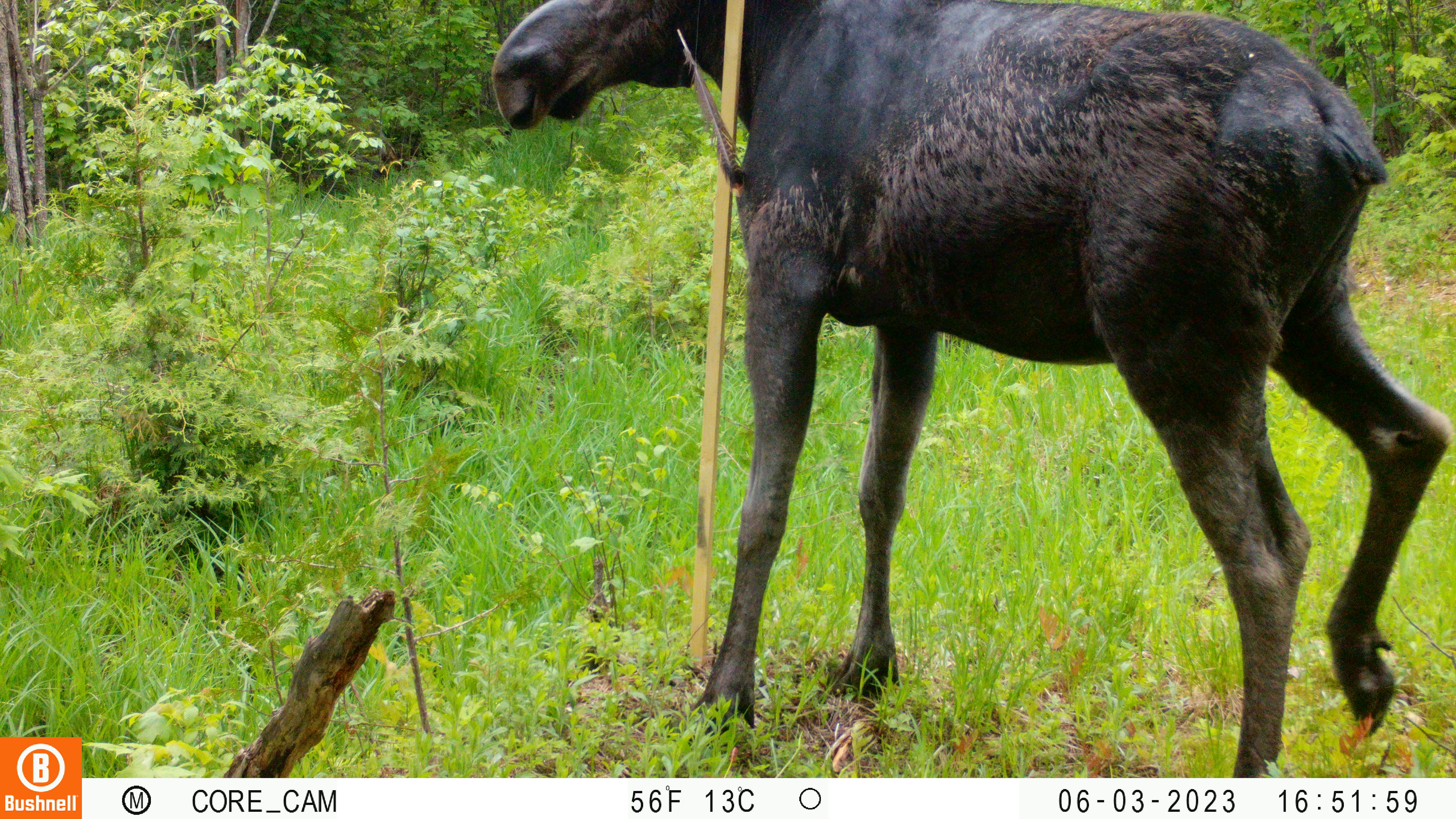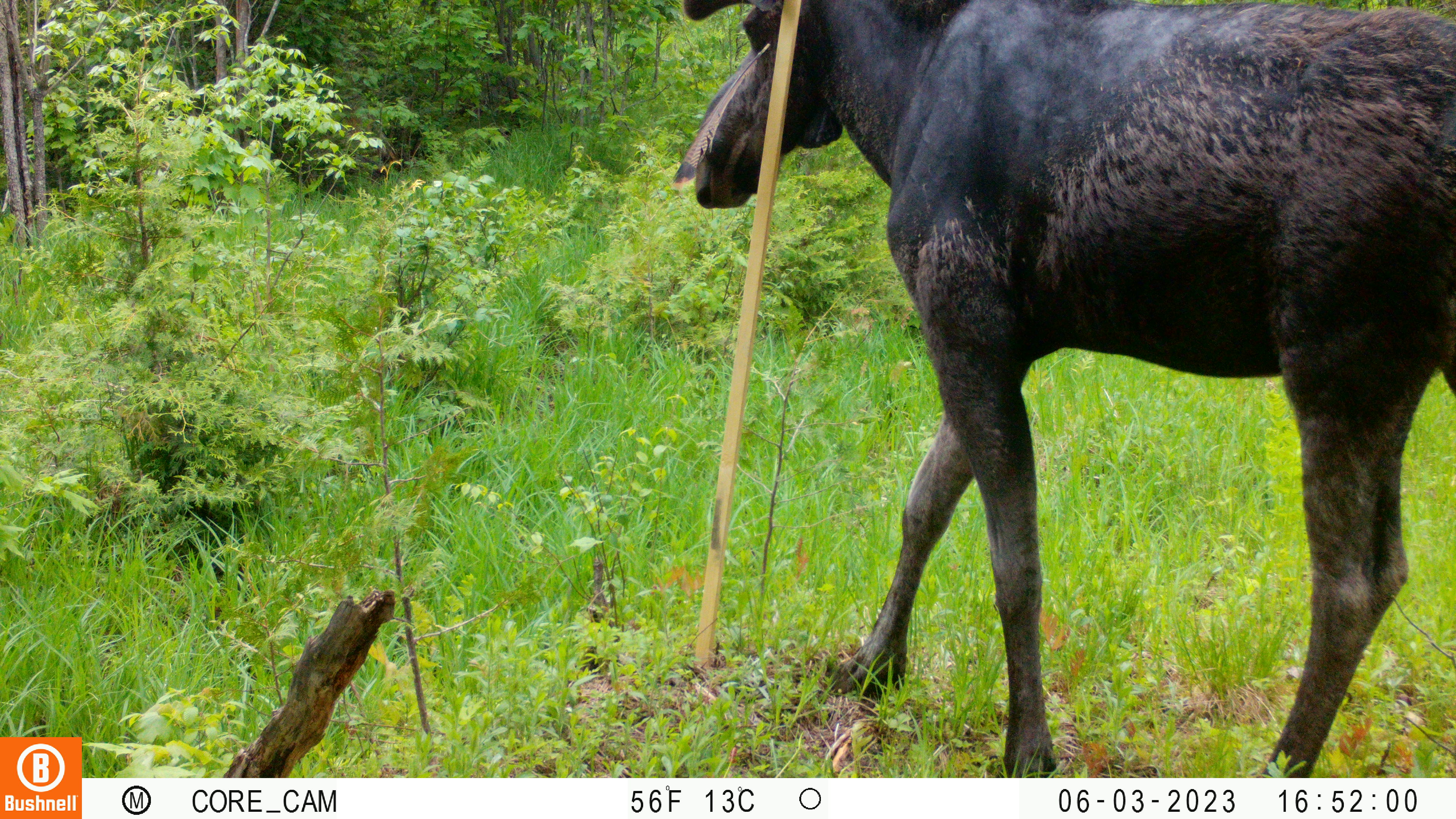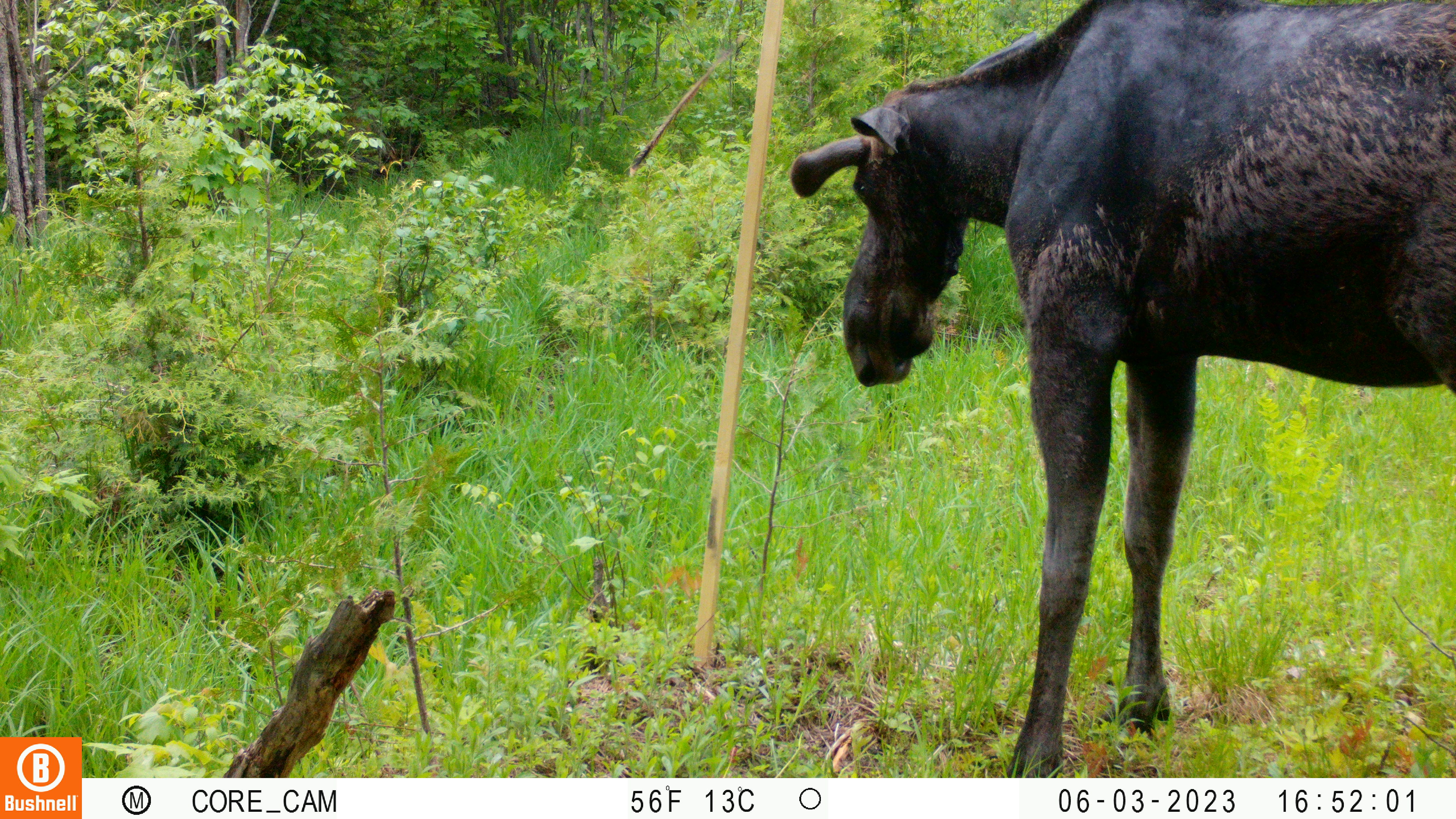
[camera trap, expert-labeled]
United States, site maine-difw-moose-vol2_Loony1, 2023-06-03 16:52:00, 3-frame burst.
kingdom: Animalia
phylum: Chordata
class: Mammalia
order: Artiodactyla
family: Cervidae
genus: Alces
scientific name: Alces alces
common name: moose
Moose (Alces alces).